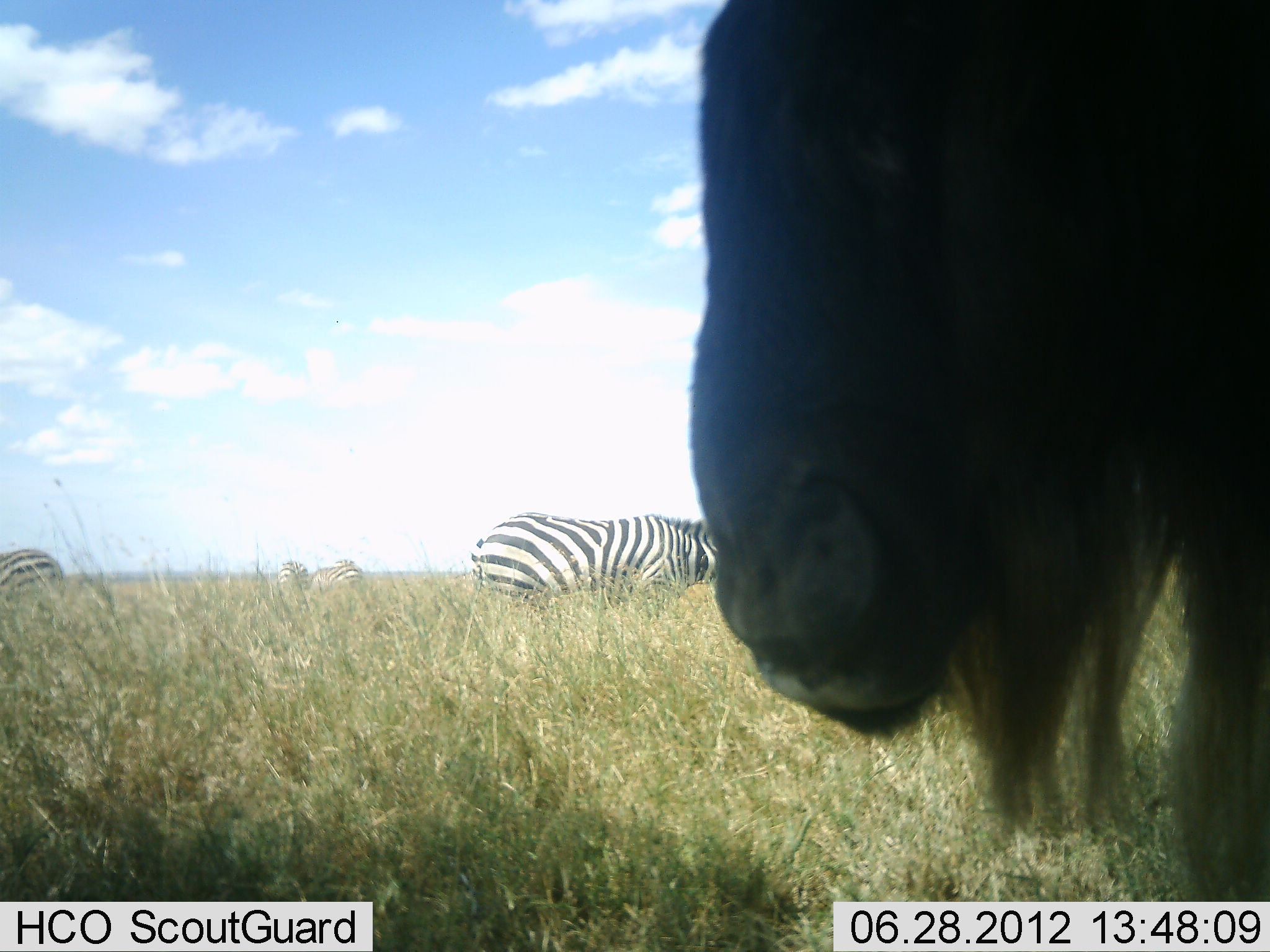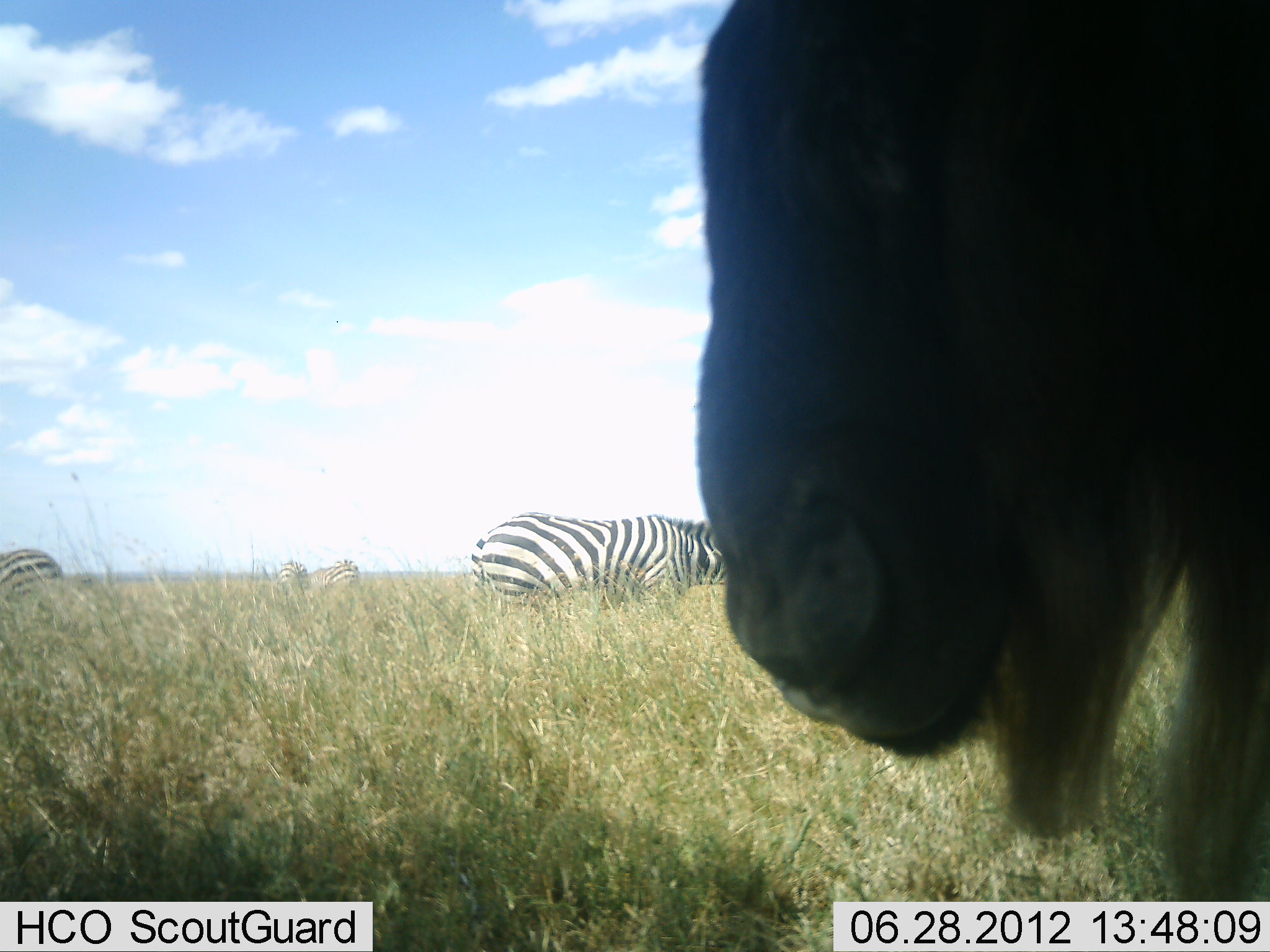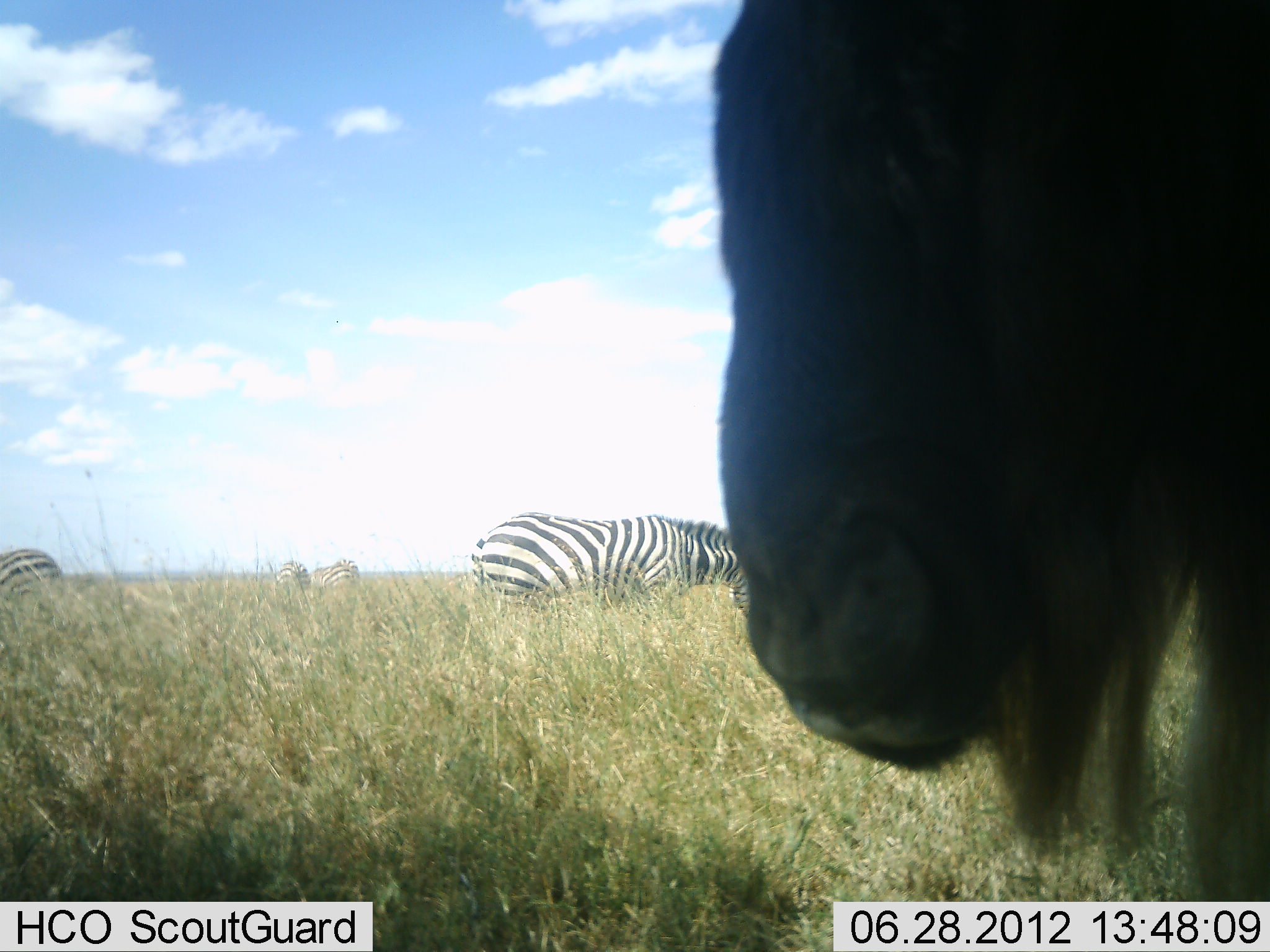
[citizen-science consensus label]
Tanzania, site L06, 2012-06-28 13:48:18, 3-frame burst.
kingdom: Animalia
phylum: Chordata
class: Mammalia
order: Artiodactyla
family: Bovidae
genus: Connochaetes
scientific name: Connochaetes taurinus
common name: blue wildebeest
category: wildebeest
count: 1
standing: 91%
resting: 0%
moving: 0%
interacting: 0%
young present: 0%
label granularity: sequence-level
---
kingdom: Animalia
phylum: Chordata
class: Mammalia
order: Perissodactyla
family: Equidae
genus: Equus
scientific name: Equus quagga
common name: plains zebra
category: zebra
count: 4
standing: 31%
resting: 0%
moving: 0%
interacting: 0%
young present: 0%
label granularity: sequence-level